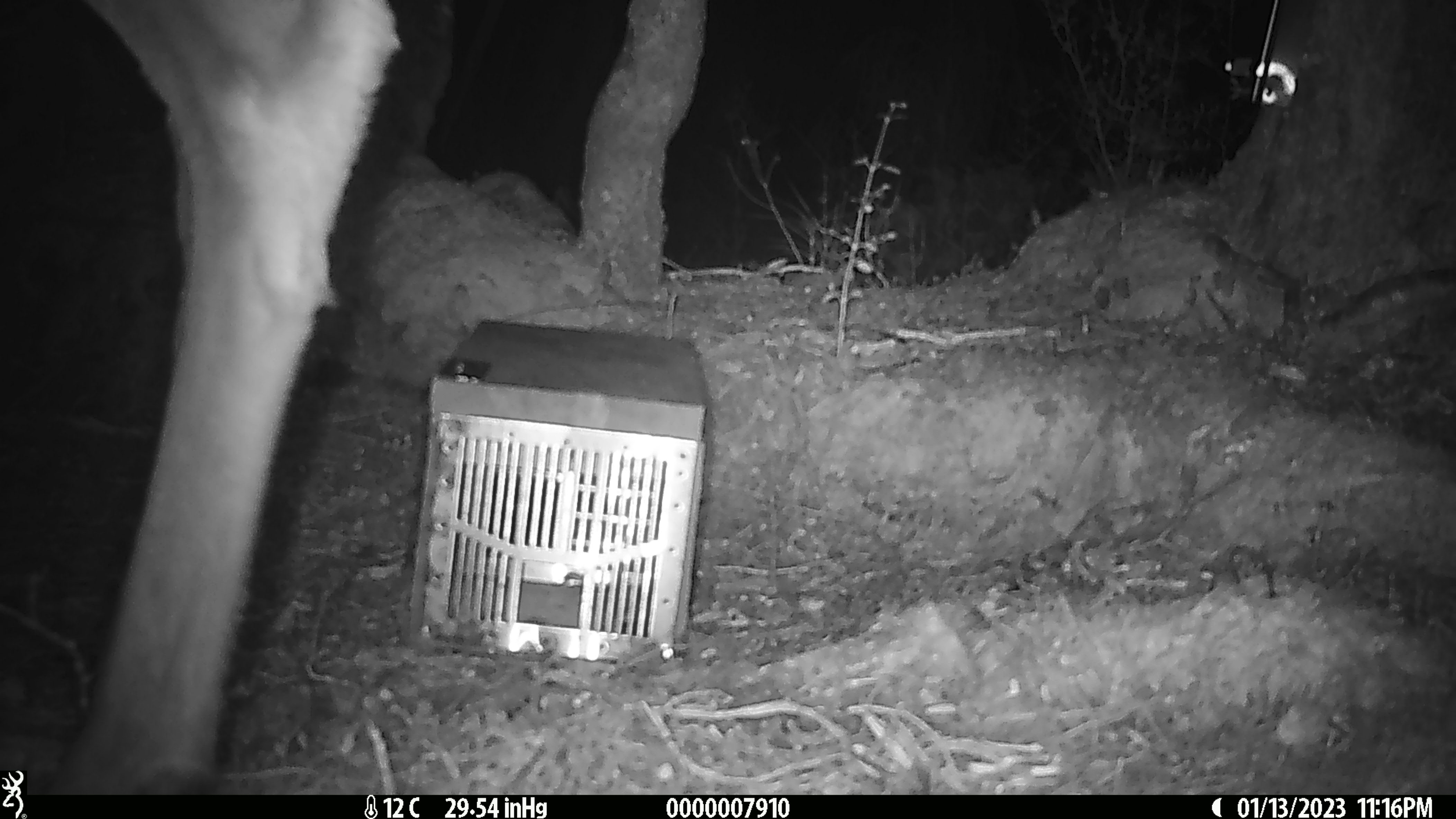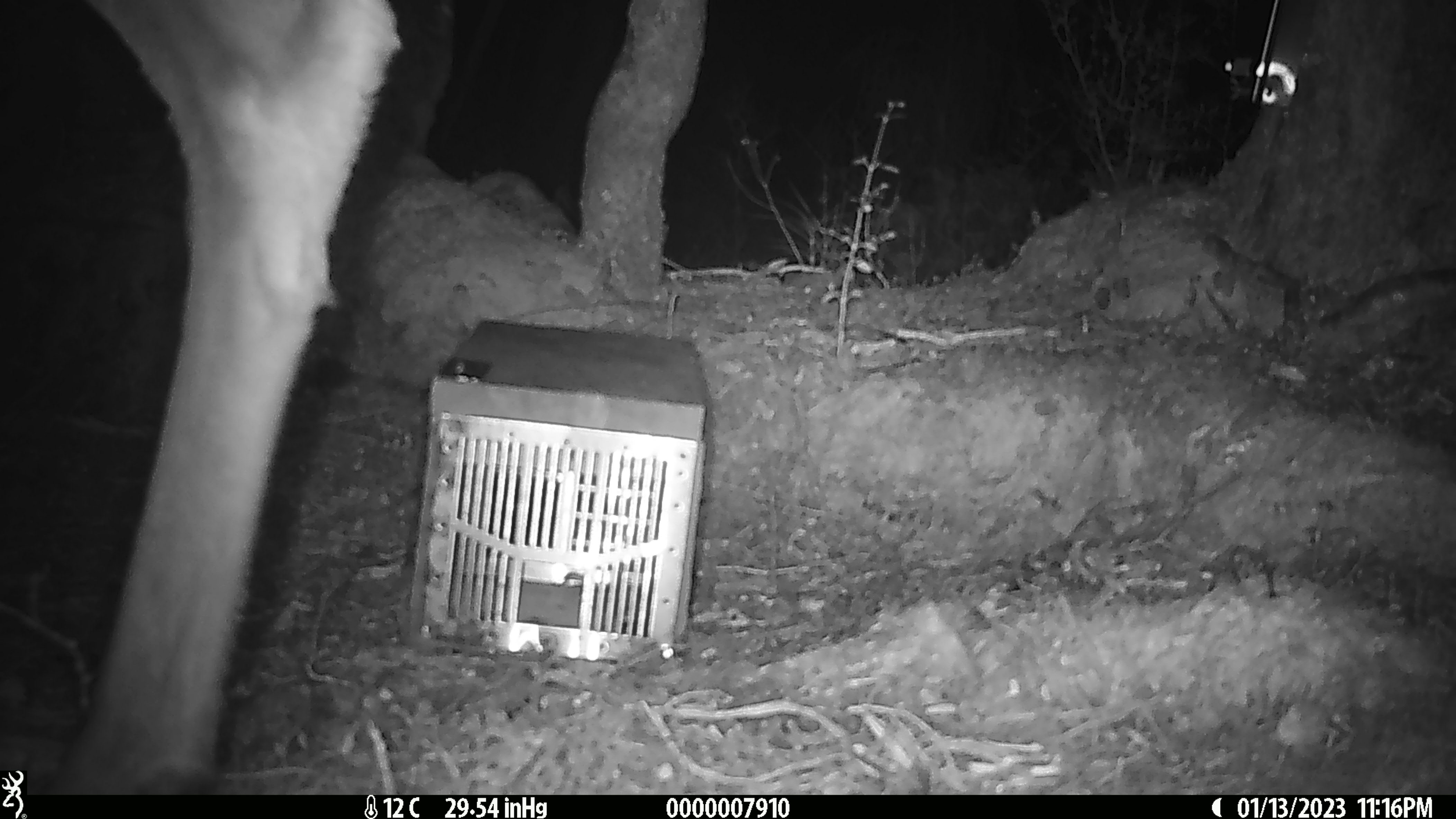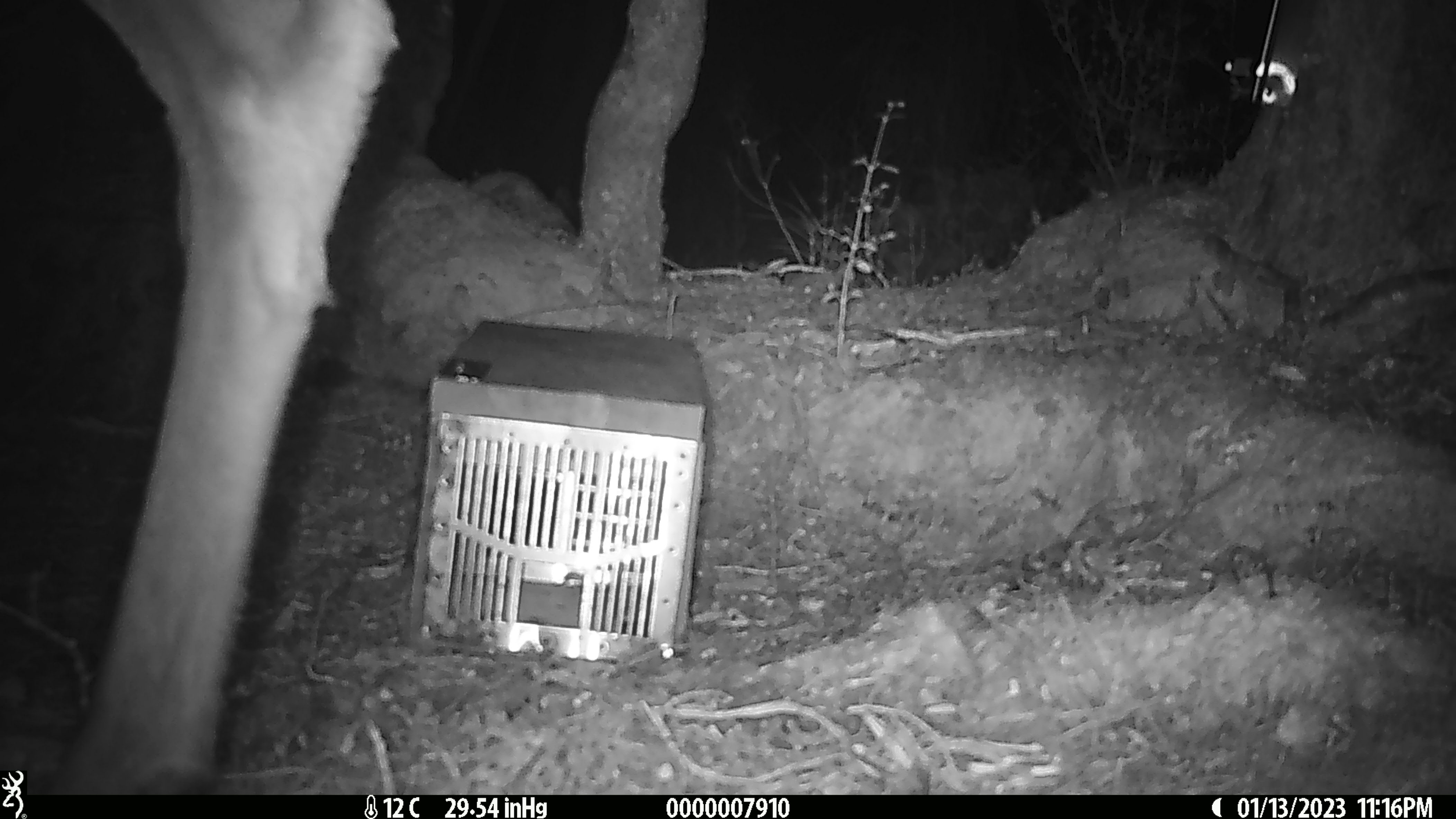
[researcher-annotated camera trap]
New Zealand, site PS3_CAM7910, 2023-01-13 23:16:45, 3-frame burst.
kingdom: Animalia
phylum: Chordata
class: Mammalia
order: Artiodactyla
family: Cervidae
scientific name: Cervidae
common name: deer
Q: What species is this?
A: Deer (Cervidae).